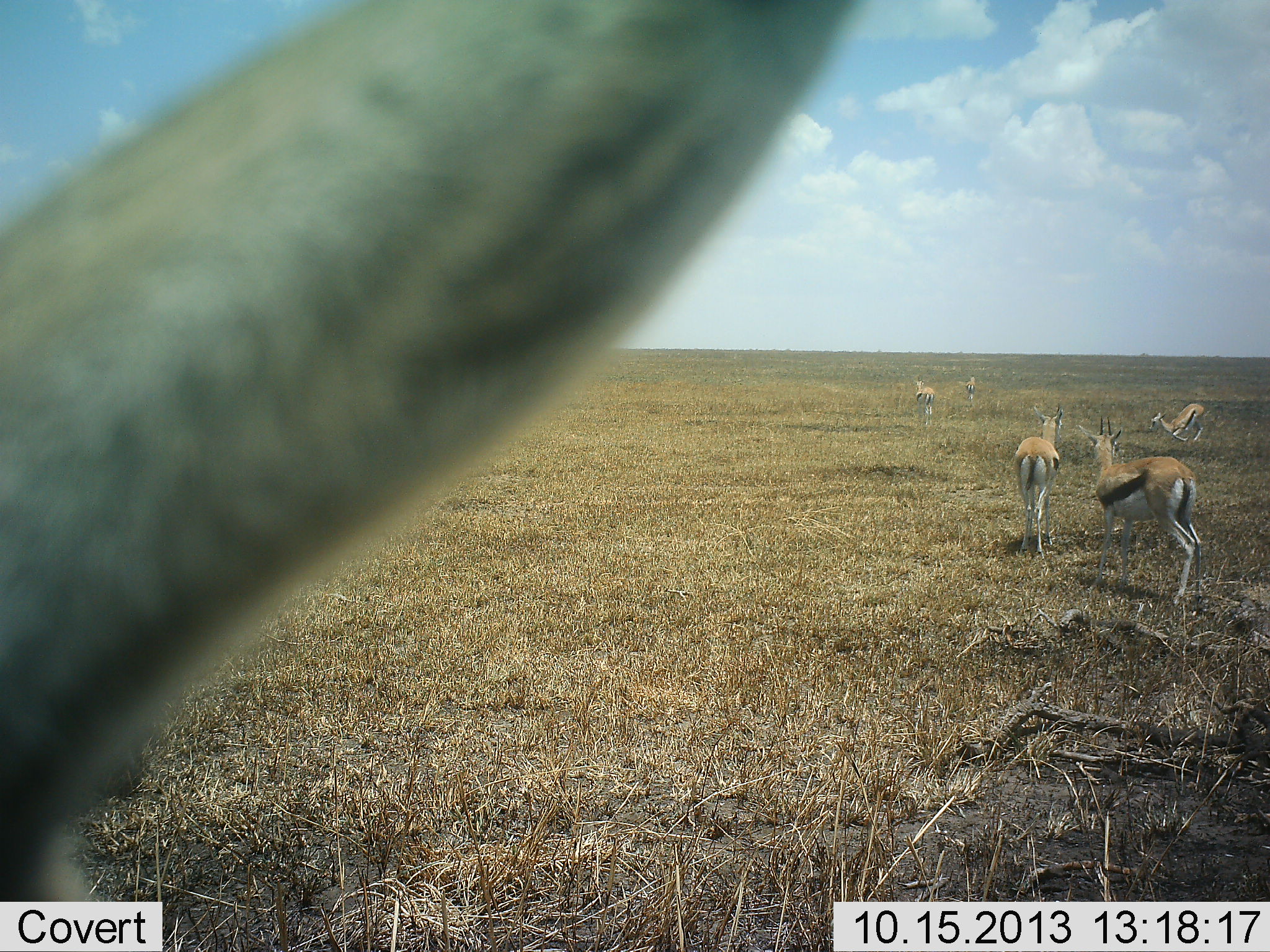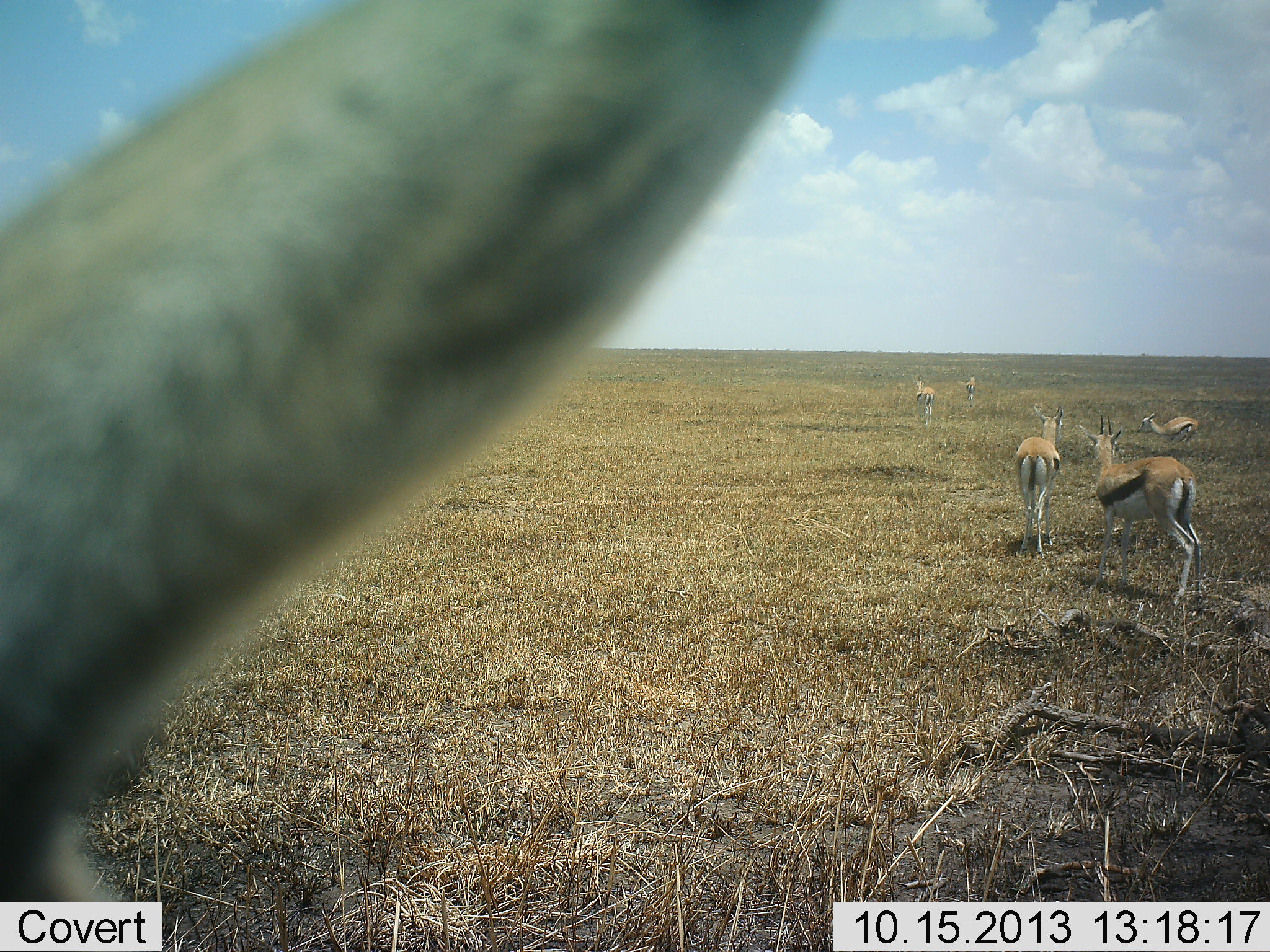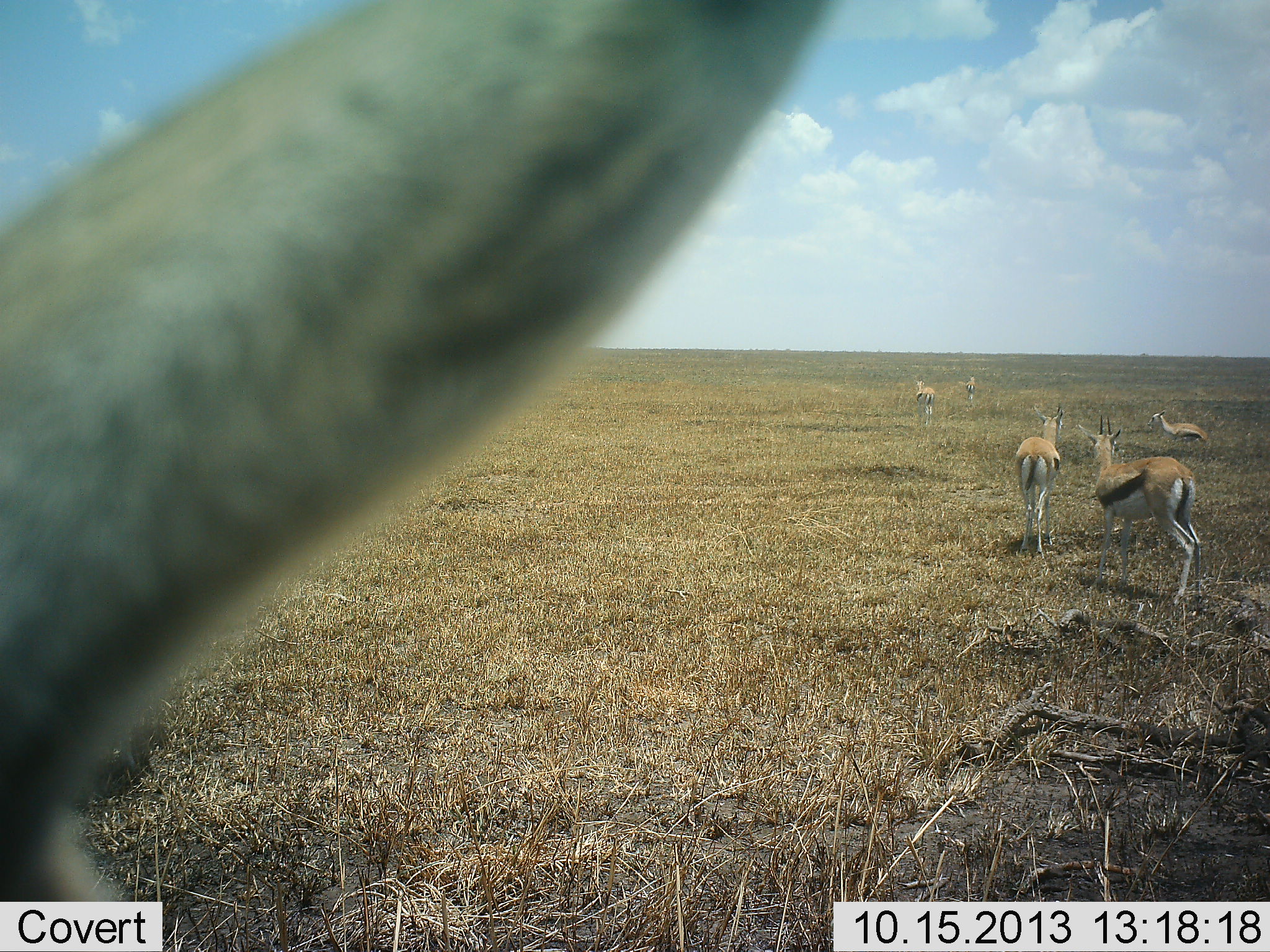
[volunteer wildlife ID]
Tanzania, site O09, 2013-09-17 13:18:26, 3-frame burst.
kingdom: Animalia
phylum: Chordata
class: Mammalia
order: Artiodactyla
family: Bovidae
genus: Eudorcas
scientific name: Eudorcas thomsonii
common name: thomson's gazelle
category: gazellethomsons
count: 6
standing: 100%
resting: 50%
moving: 0%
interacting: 0%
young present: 0%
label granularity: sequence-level